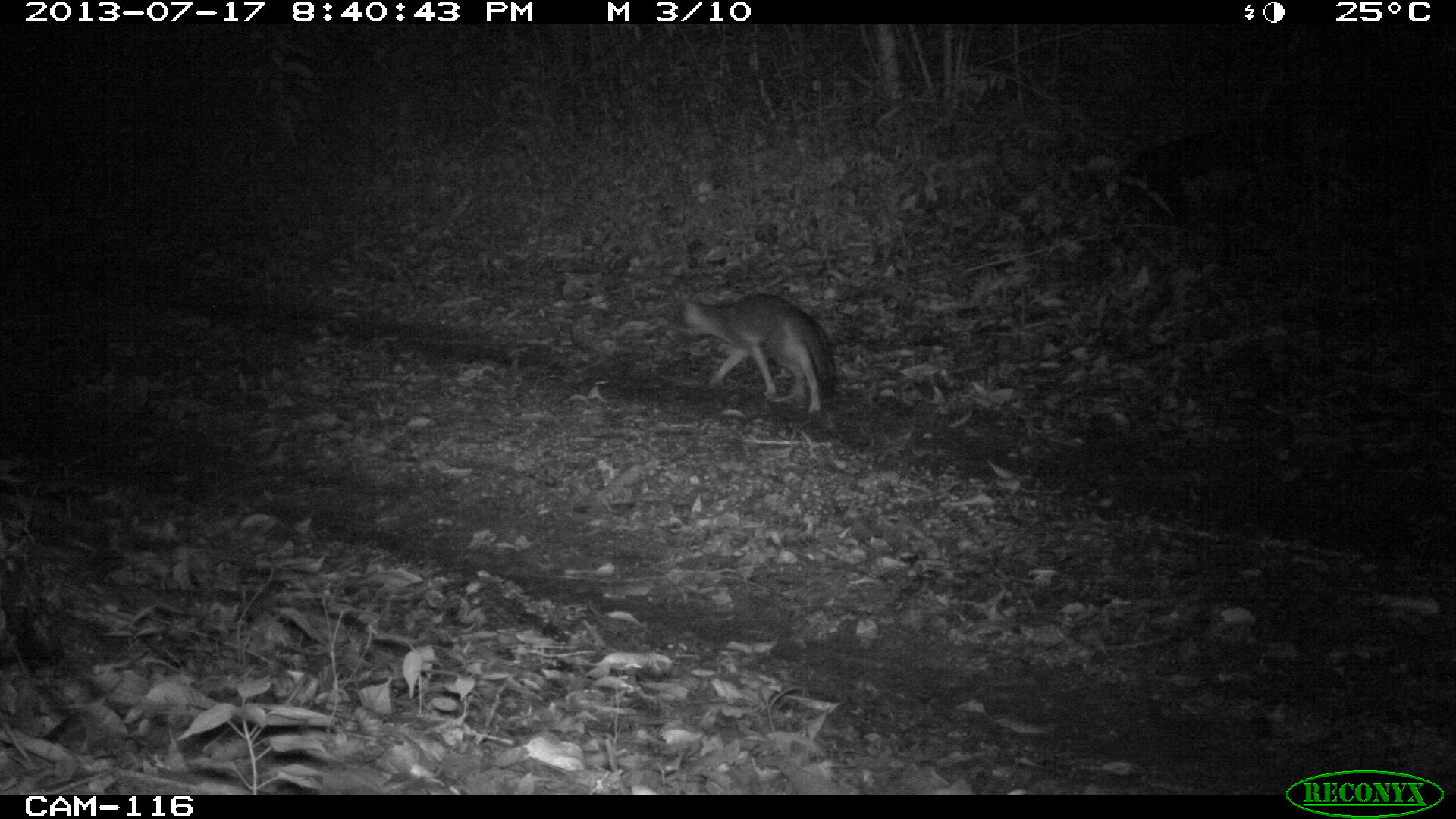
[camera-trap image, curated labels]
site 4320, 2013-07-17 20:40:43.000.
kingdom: Animalia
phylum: Chordata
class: Mammalia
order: Carnivora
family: Canidae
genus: Urocyon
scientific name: Urocyon cinereoargenteus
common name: gray fox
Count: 1.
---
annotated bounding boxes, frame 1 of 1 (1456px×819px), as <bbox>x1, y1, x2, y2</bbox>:
urocyon cinereoargenteus: <bbox>662, 291, 836, 417</bbox>